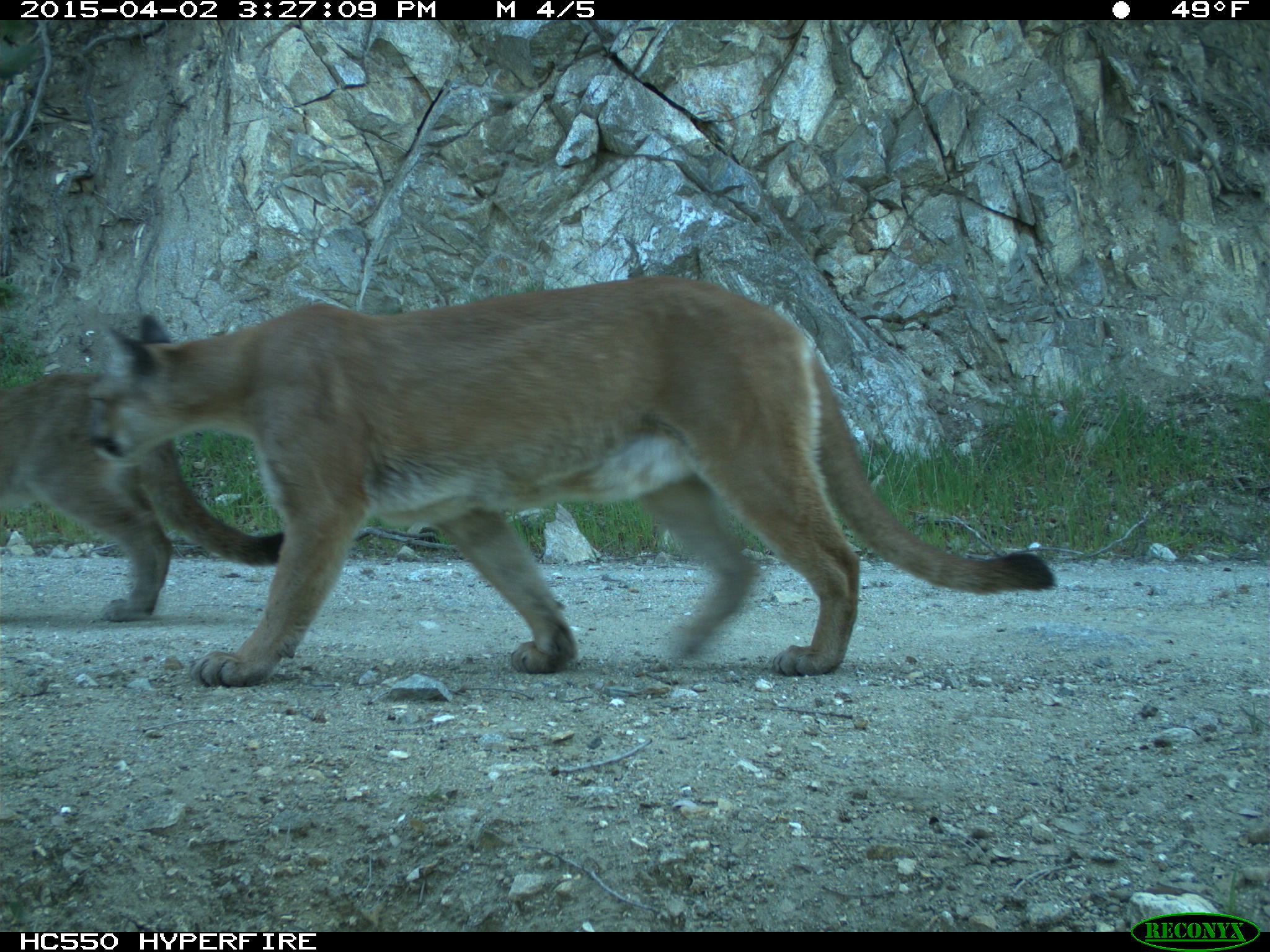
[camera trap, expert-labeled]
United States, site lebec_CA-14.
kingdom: Animalia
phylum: Chordata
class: Mammalia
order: Carnivora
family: Felidae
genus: Puma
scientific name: Puma concolor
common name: mountain lion